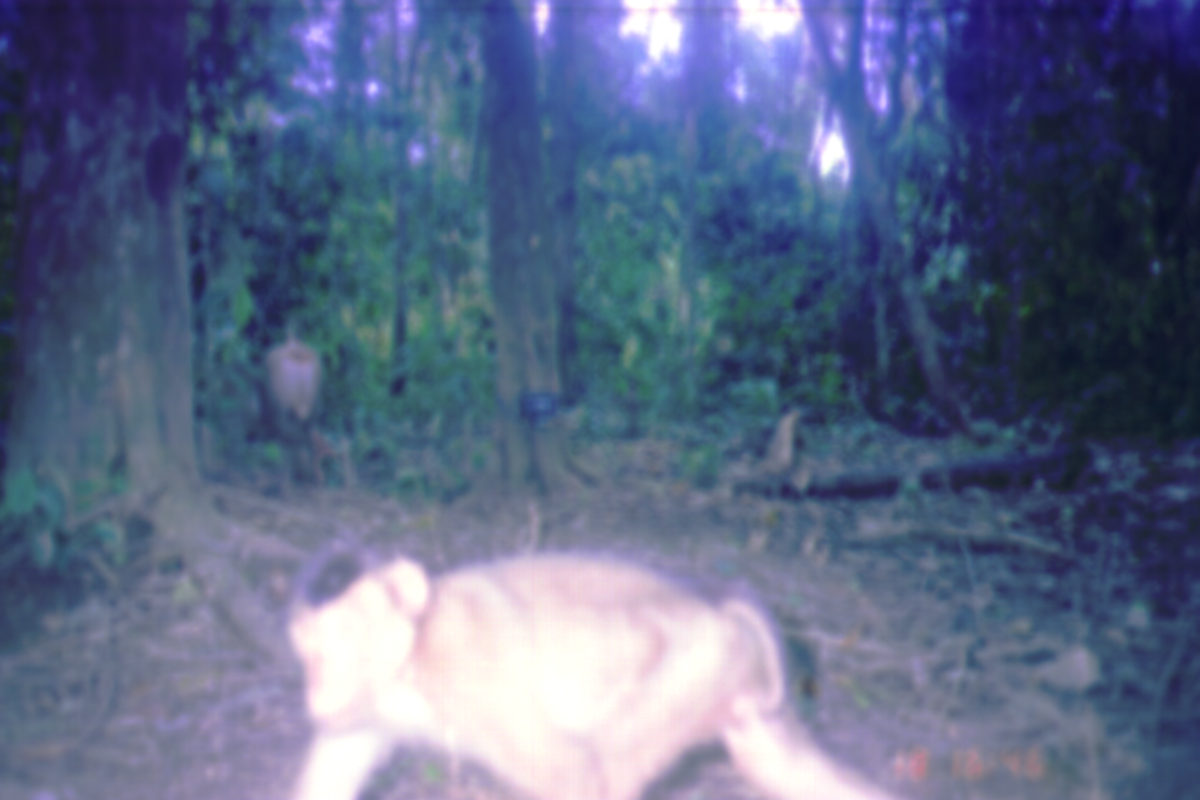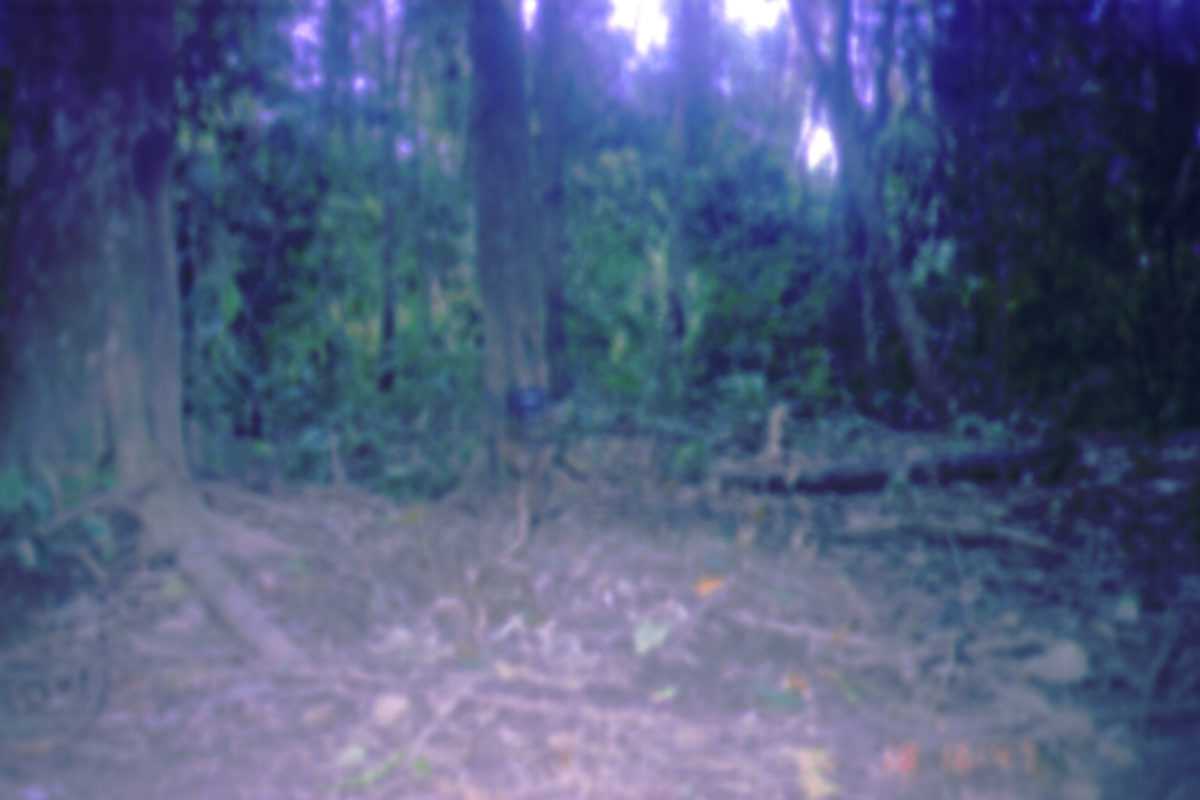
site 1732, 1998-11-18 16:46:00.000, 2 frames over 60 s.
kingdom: Animalia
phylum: Chordata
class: Mammalia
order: Primates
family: Cercopithecidae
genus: Macaca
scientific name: Macaca nemestrina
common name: southern pig-tailed macaque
Macaca nemestrina (southern pig-tailed macaque), count 2.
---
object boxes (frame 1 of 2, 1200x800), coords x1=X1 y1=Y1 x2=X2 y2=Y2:
macaca nemestrina: x1=282 y1=544 x2=916 y2=800; x1=238 y1=322 x2=334 y2=506; x1=745 y1=402 x2=824 y2=499